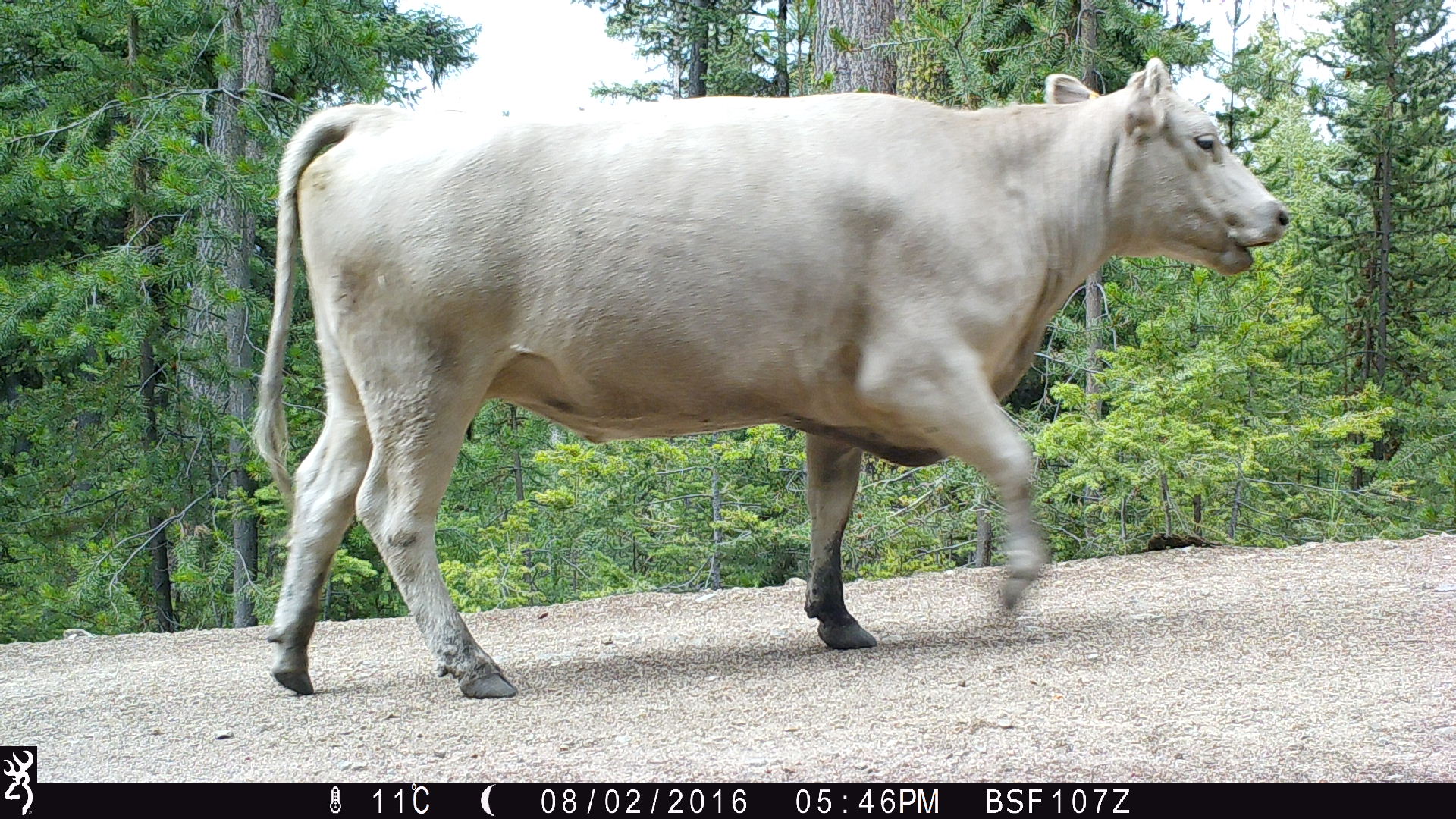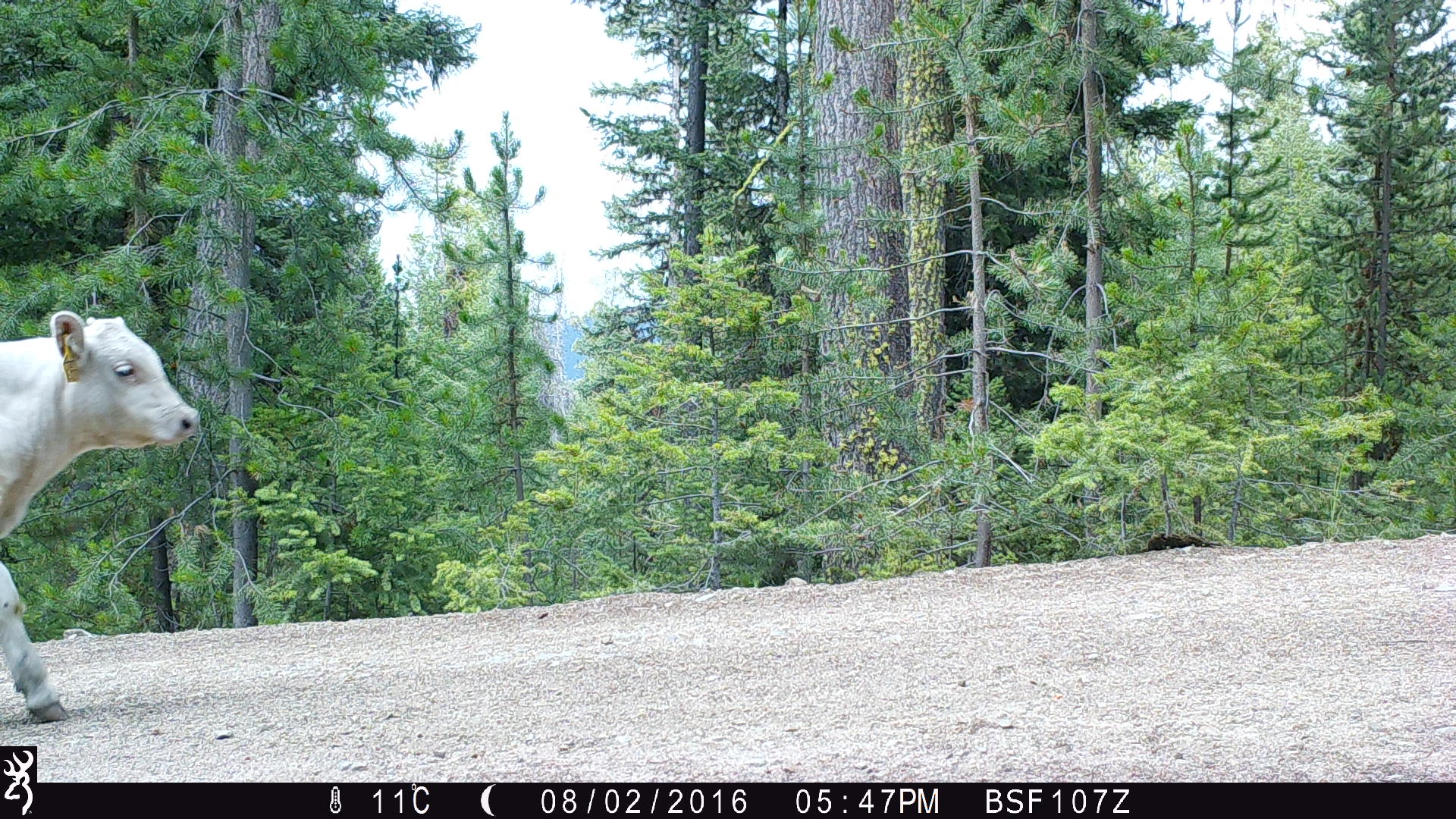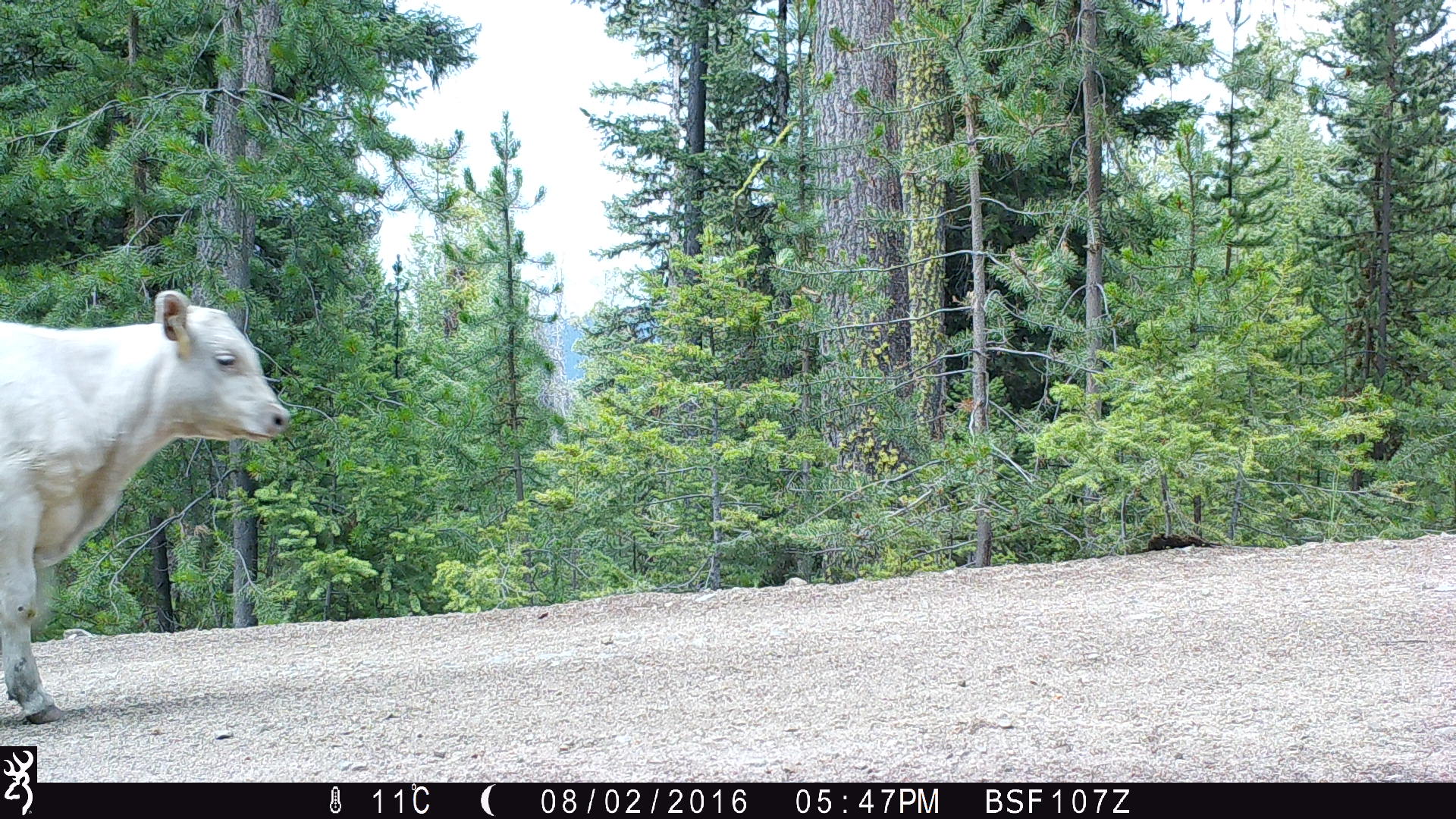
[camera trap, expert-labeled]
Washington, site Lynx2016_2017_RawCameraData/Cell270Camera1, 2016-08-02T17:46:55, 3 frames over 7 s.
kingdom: Animalia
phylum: Chordata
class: Mammalia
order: Artiodactyla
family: Bovidae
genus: Bos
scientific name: Bos taurus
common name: domestic cattle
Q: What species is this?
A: Domestic cattle (Bos taurus).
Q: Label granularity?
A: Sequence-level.